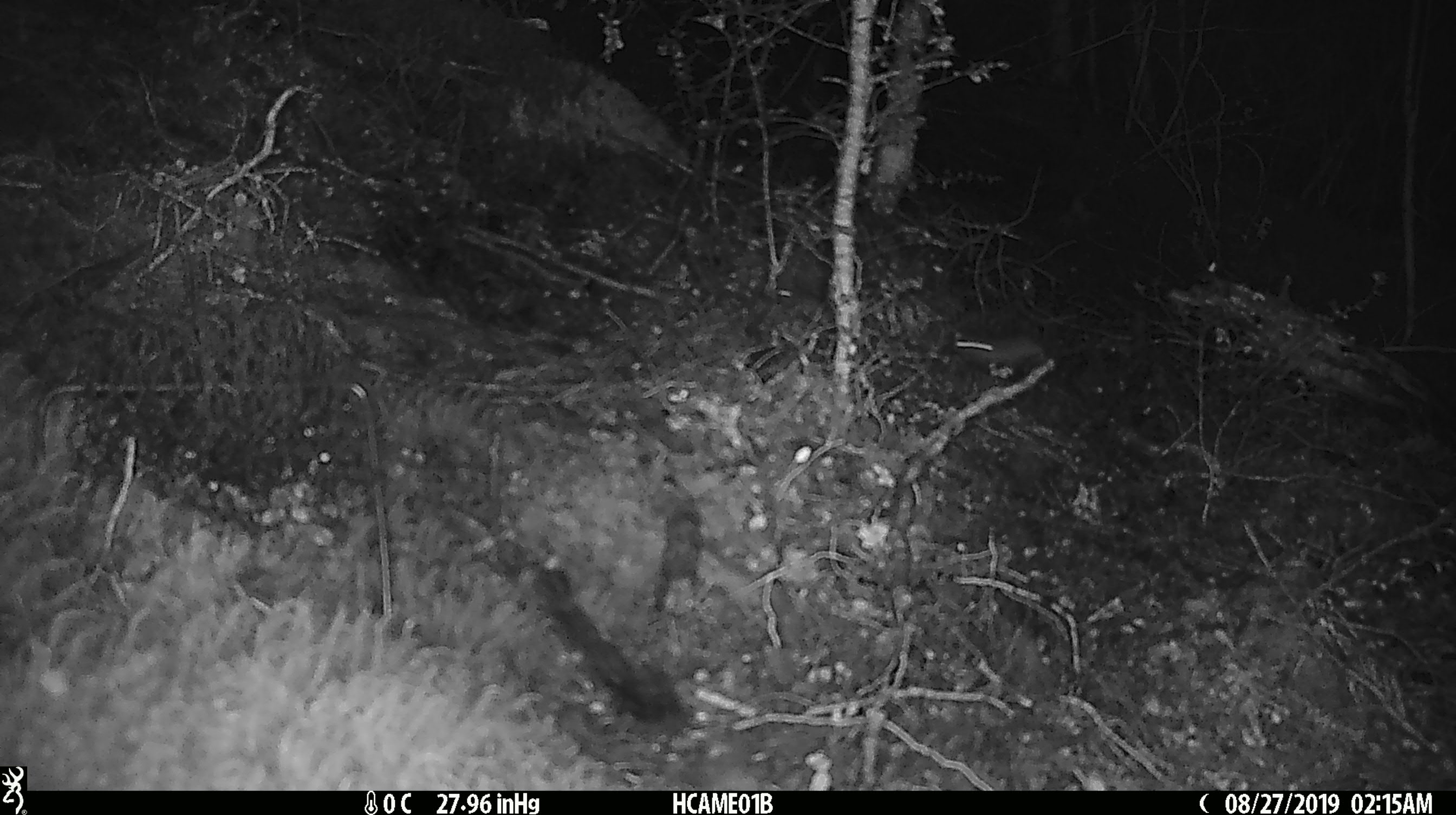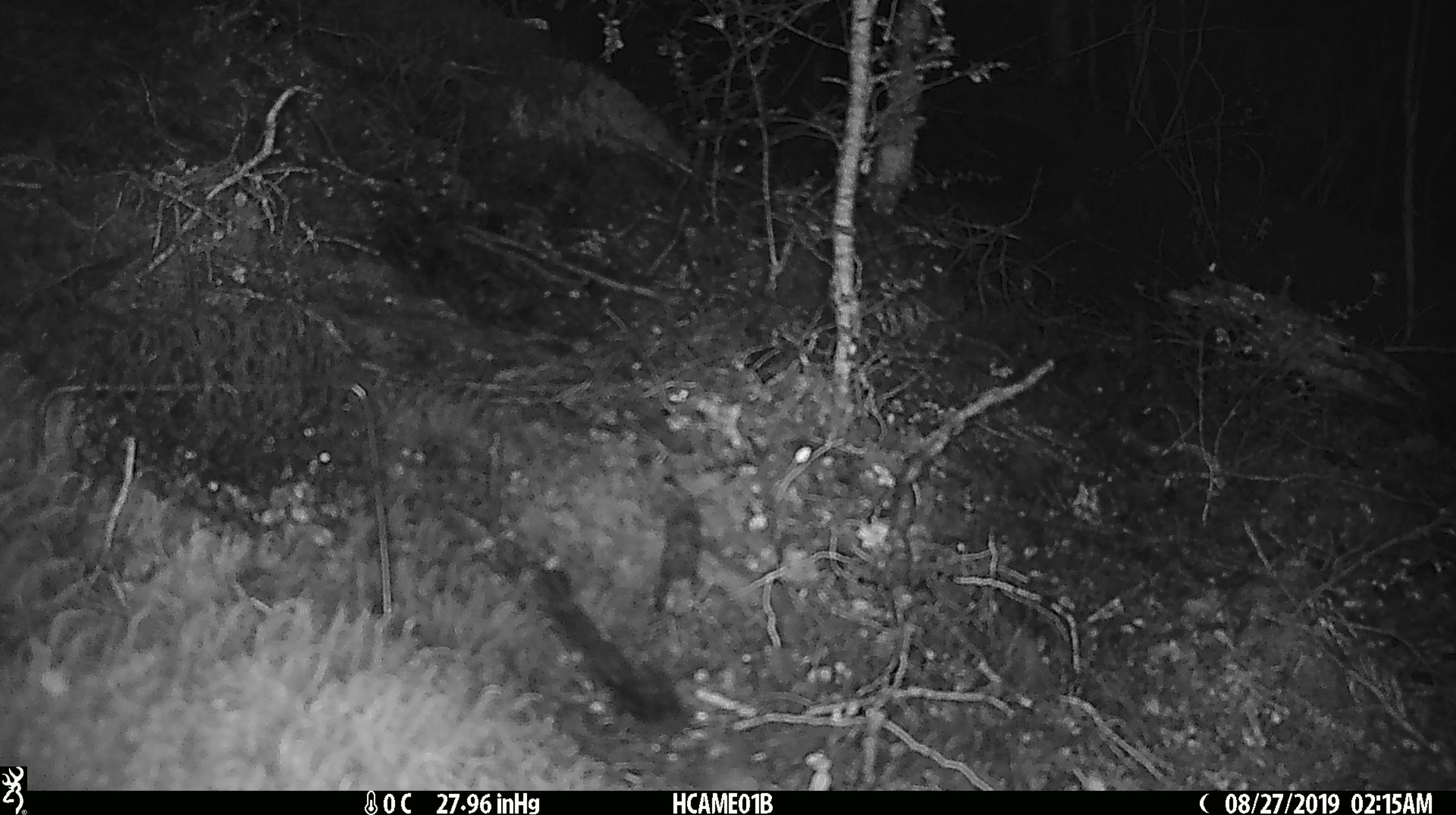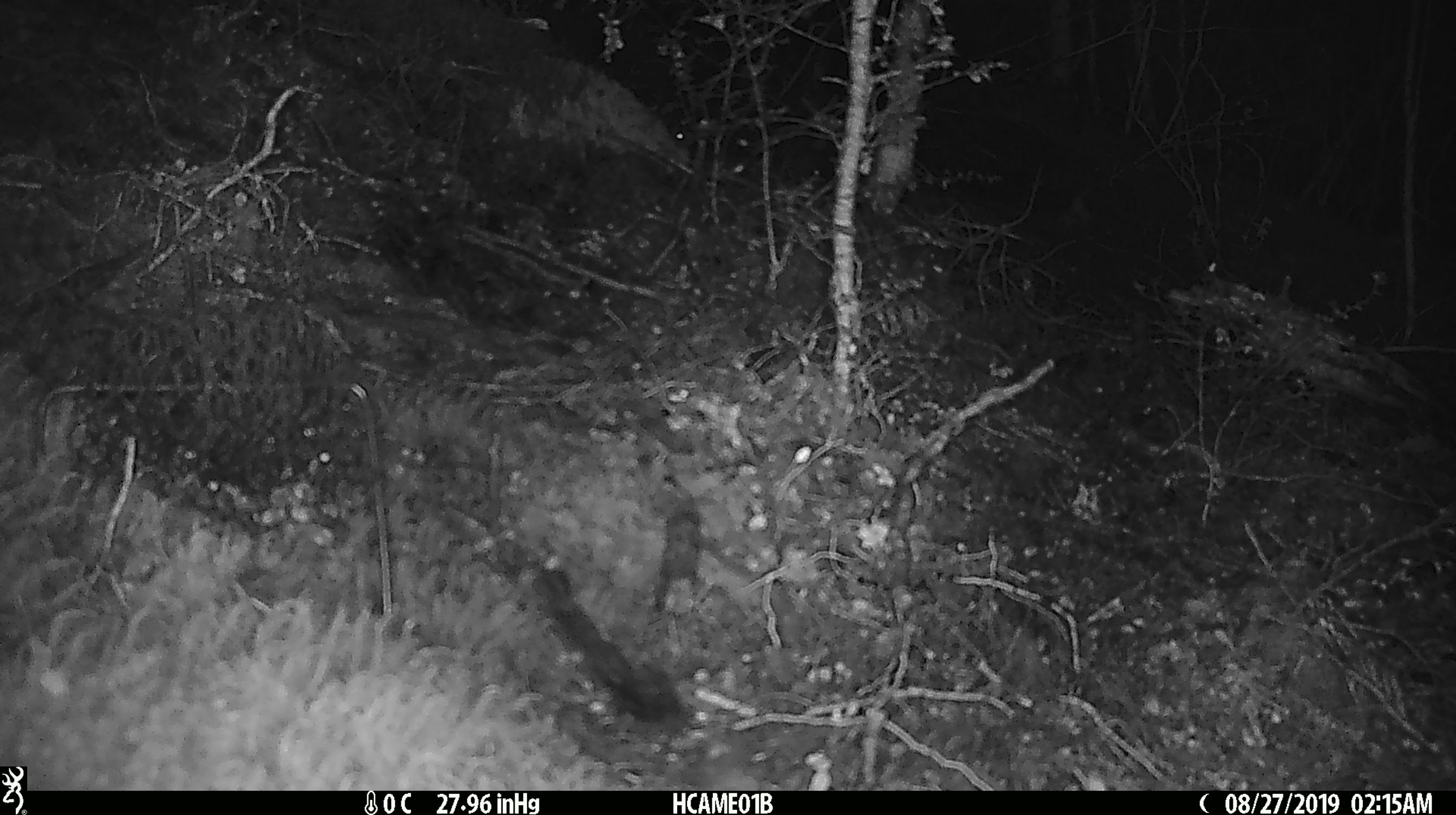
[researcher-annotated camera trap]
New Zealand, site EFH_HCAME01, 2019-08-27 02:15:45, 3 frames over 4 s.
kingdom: Animalia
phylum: Chordata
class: Mammalia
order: Rodentia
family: Muridae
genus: Mus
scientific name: Mus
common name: mouse